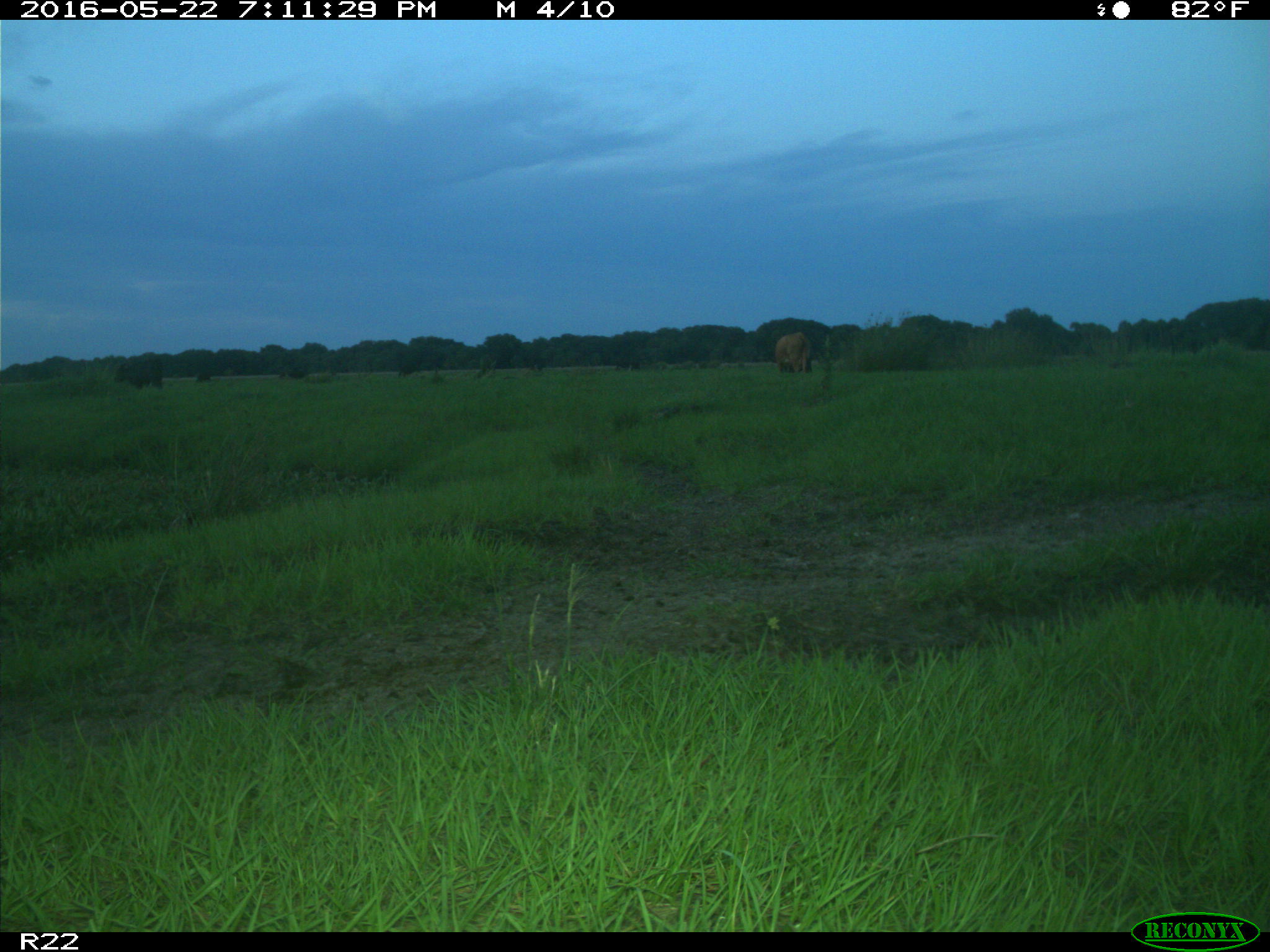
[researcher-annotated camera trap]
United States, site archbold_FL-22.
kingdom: Animalia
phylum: Chordata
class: Mammalia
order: Artiodactyla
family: Bovidae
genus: Bos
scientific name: Bos taurus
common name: domestic cow